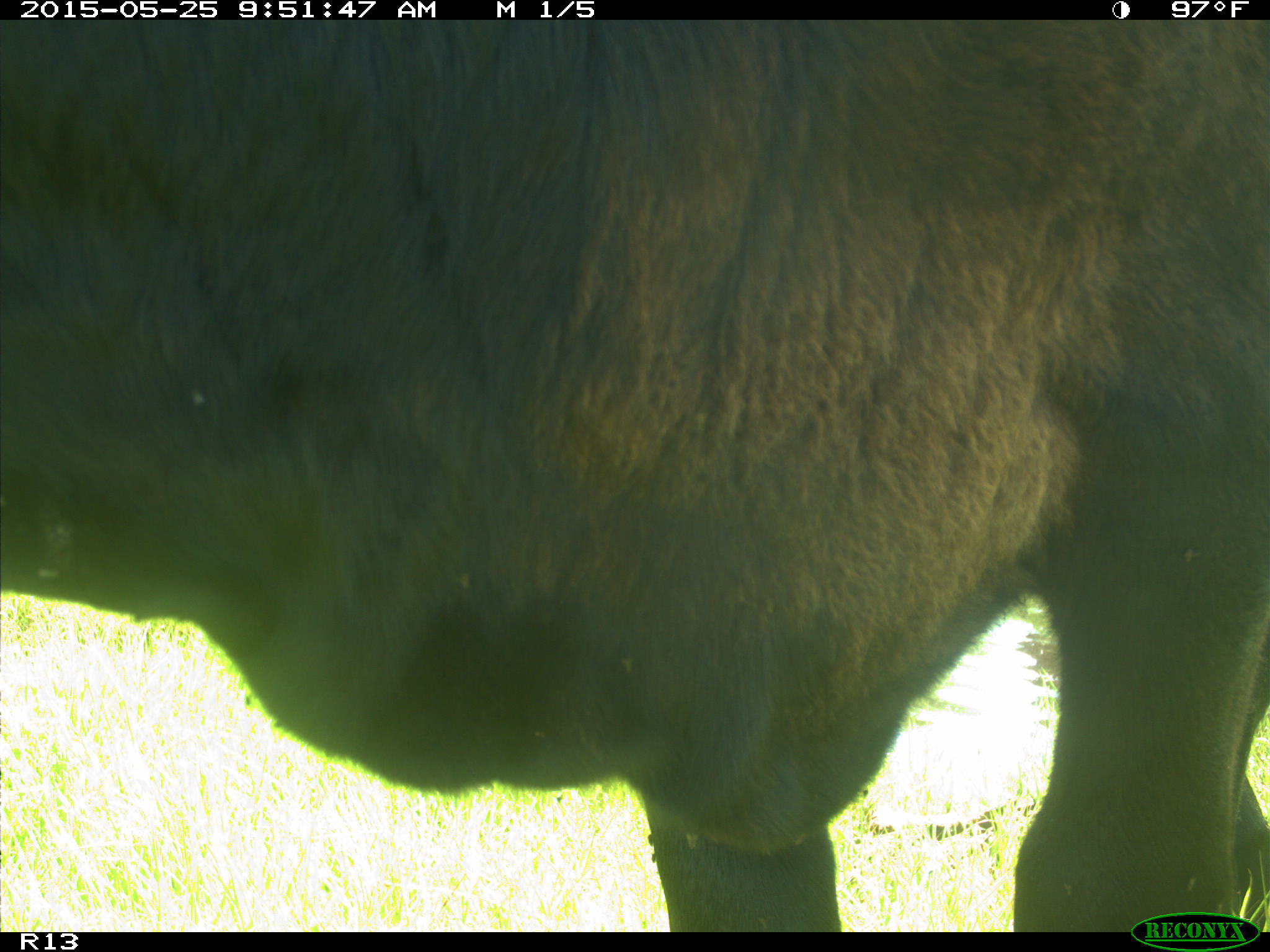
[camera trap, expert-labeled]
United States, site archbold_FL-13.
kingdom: Animalia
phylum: Chordata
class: Mammalia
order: Artiodactyla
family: Bovidae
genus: Bos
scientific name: Bos taurus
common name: domestic cow